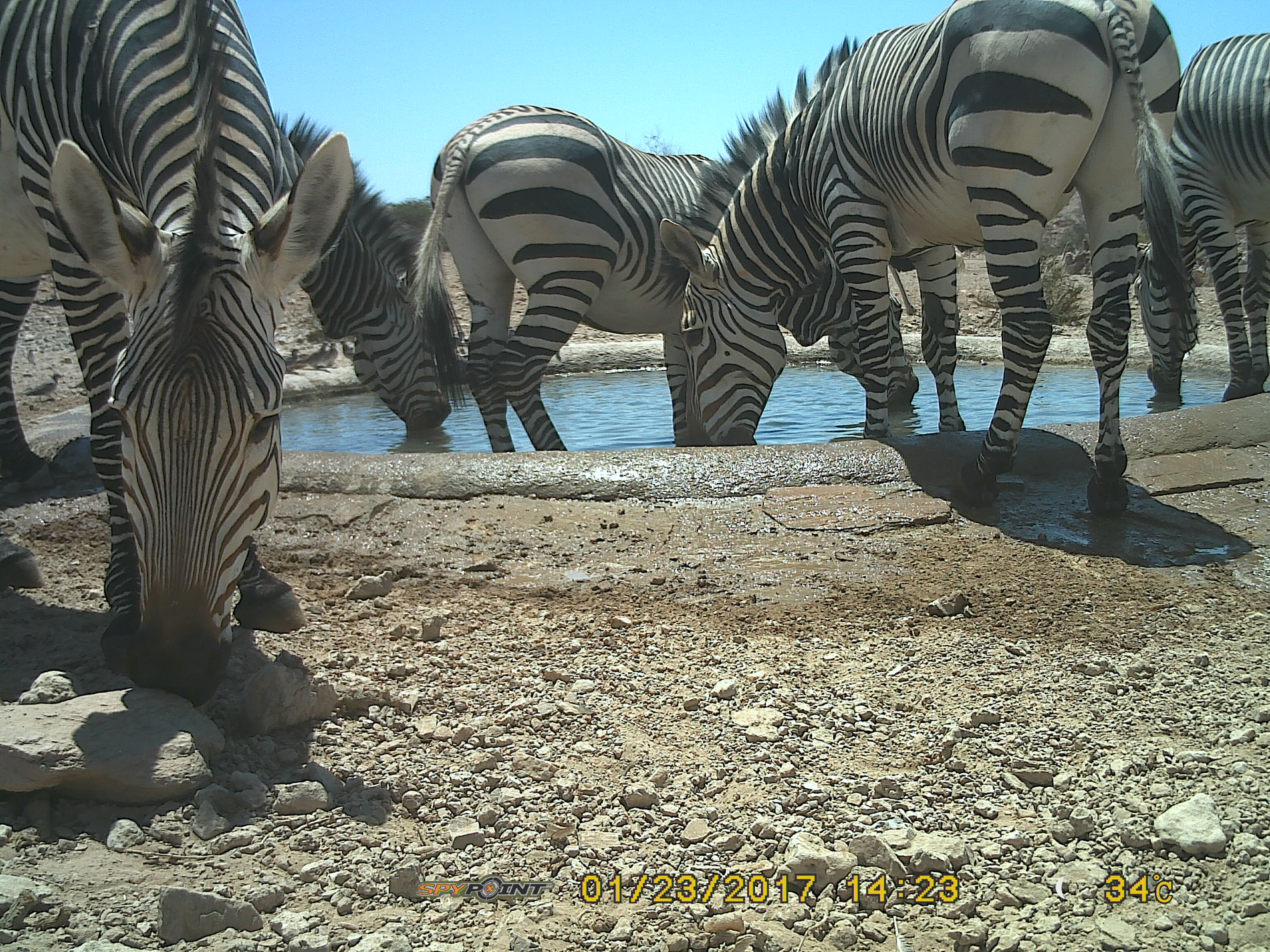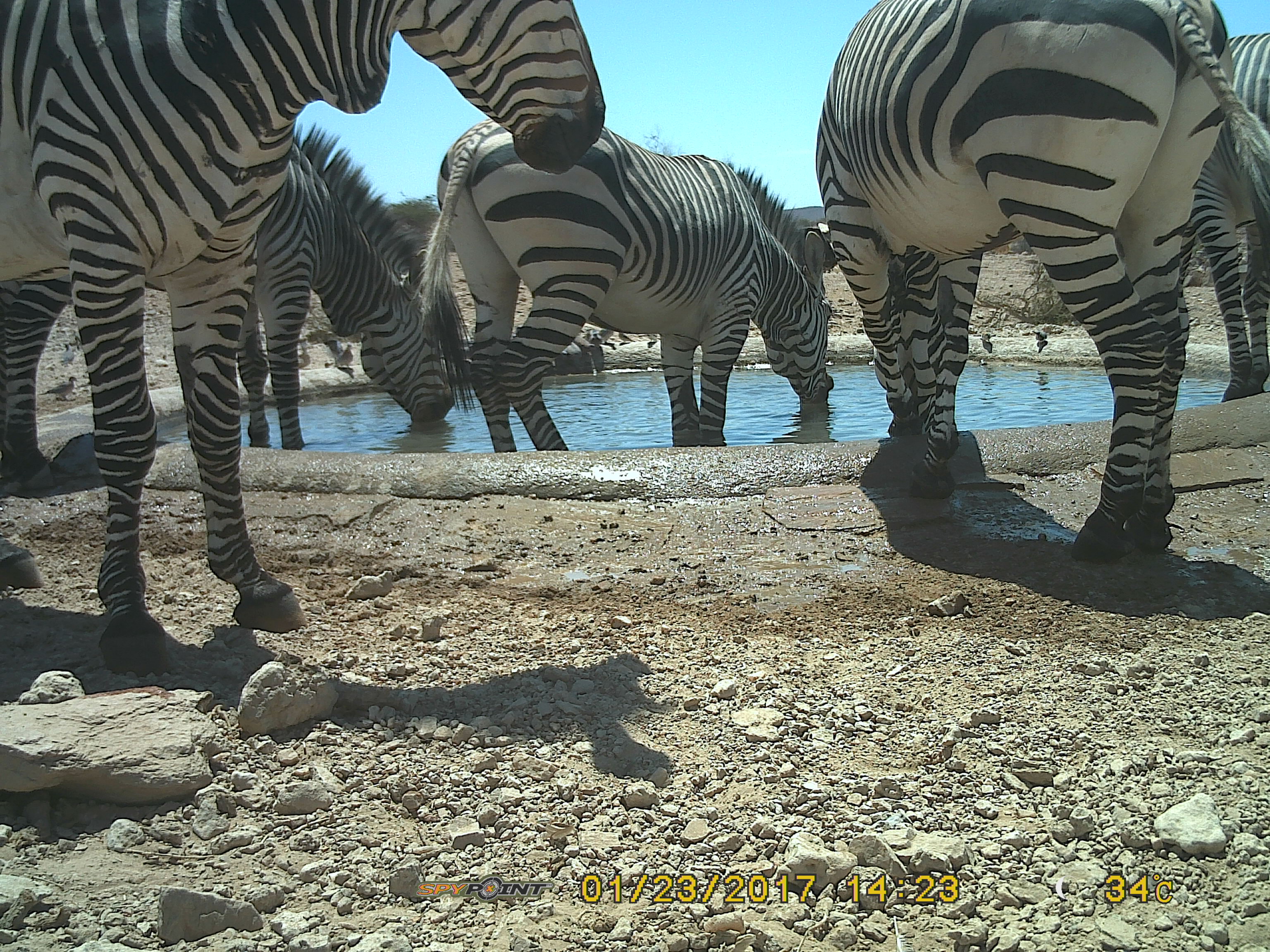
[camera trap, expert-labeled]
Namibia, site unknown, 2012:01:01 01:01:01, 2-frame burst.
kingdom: Animalia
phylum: Chordata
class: Mammalia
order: Perissodactyla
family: Equidae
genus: Equus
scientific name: Equus zebra hartmannae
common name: hartmann's mountain zebra